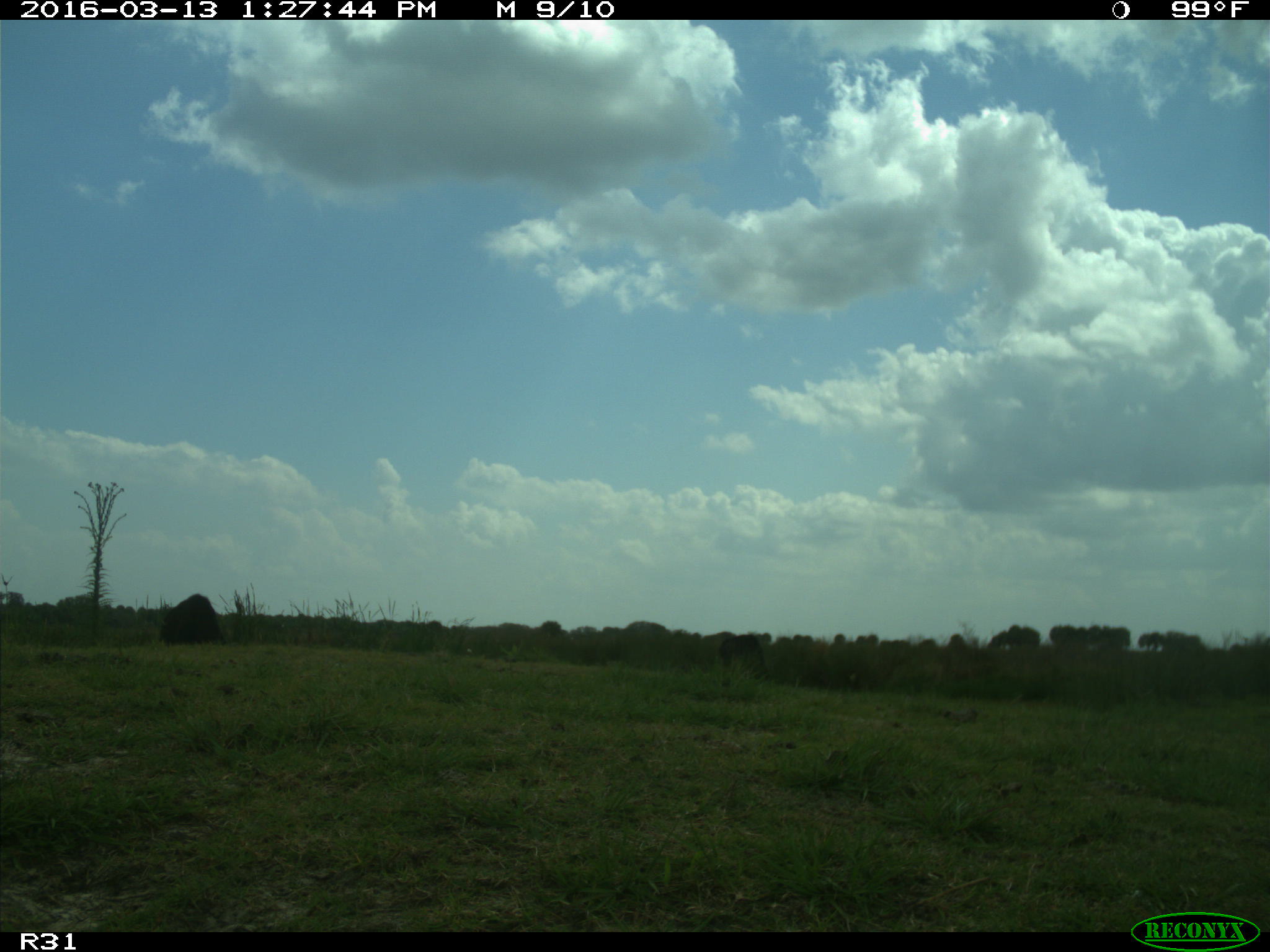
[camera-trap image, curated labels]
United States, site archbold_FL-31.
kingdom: Animalia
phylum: Chordata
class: Mammalia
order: Artiodactyla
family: Bovidae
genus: Bos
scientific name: Bos taurus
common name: domestic cow